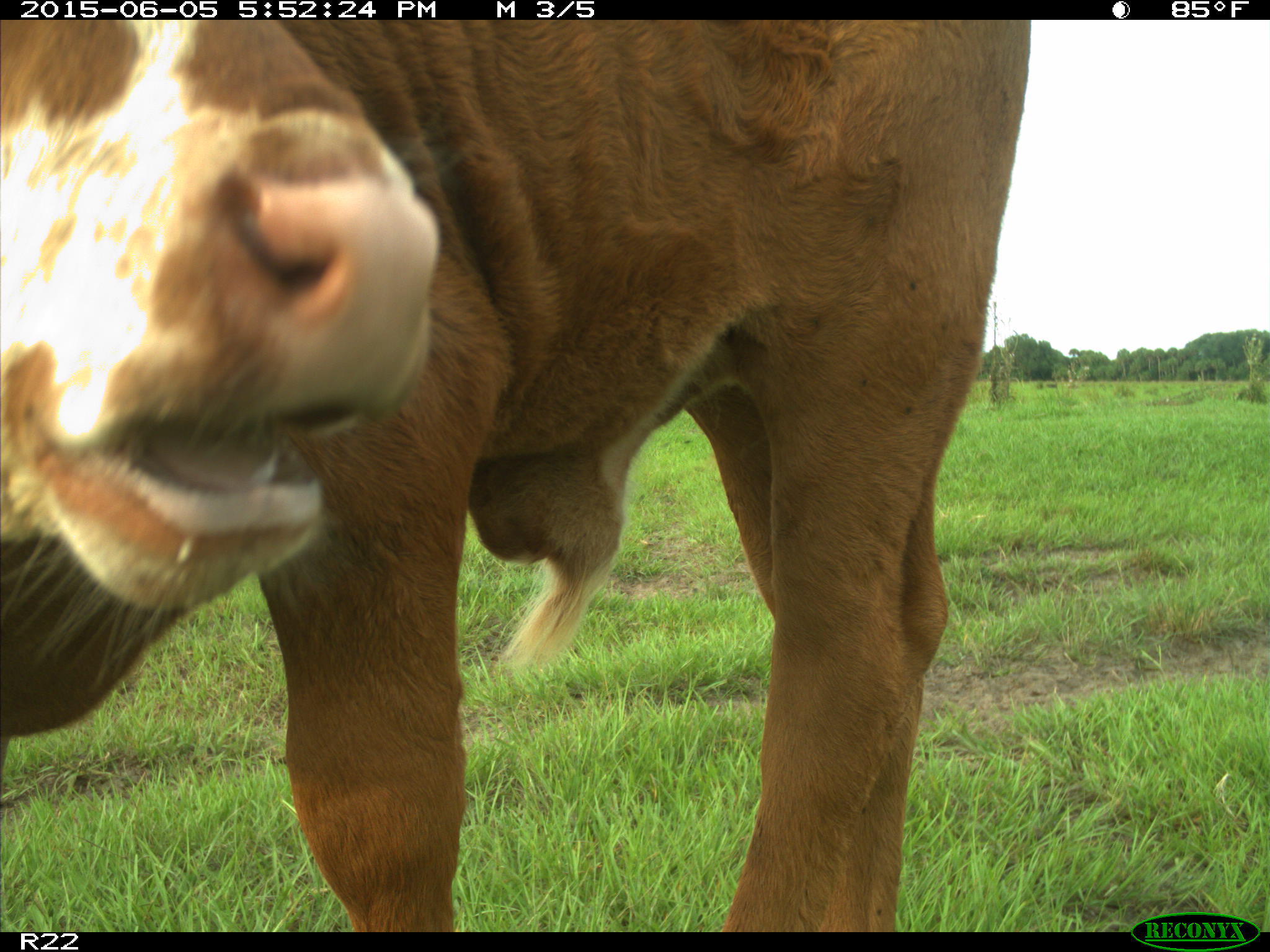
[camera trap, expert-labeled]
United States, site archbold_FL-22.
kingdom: Animalia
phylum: Chordata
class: Mammalia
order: Artiodactyla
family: Bovidae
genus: Bos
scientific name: Bos taurus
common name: domestic cow